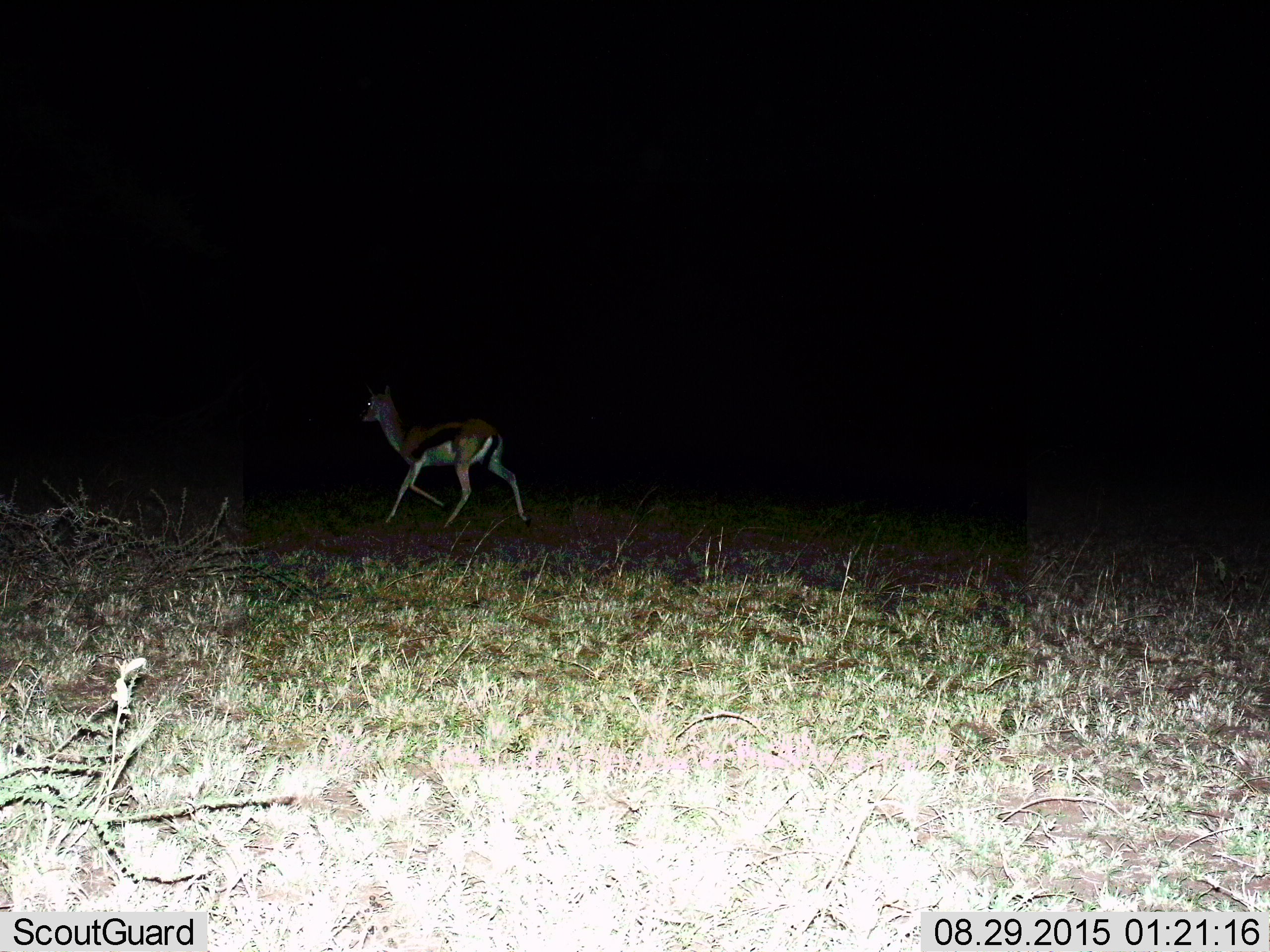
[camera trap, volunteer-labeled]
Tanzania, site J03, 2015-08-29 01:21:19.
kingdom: Animalia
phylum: Chordata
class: Mammalia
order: Artiodactyla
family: Bovidae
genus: Eudorcas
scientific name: Eudorcas thomsonii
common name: thomson's gazelle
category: gazellethomsons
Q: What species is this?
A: Gazellethomsons (thomson's gazelle) (Eudorcas thomsonii).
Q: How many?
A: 1.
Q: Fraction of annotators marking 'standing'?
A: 20%.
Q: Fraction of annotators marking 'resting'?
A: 0%.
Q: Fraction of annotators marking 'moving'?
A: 80%.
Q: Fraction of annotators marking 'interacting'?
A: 0%.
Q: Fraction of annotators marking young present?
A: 0%.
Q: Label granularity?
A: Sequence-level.